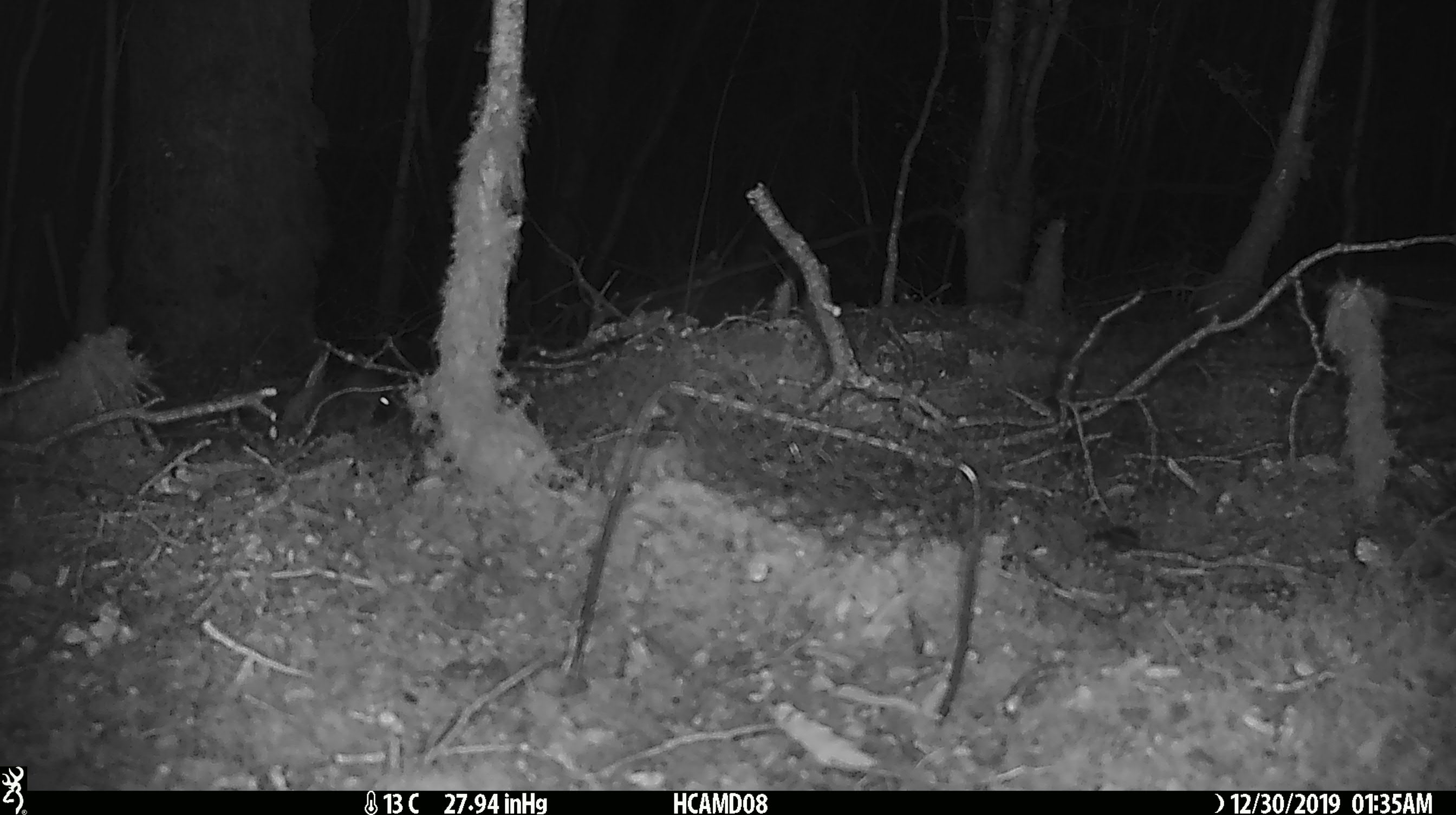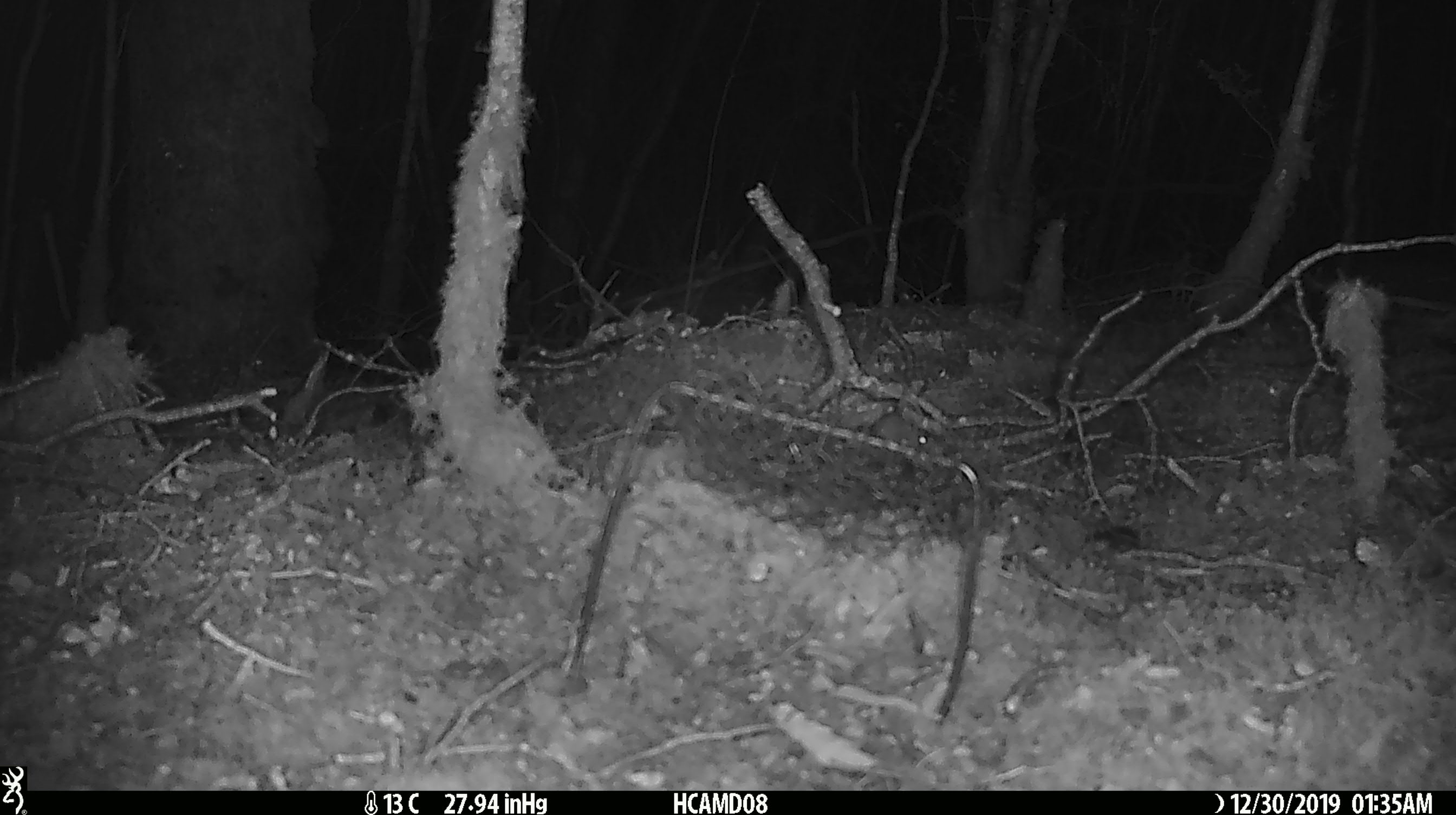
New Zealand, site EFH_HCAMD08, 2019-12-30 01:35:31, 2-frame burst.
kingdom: Animalia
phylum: Chordata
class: Mammalia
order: Rodentia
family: Muridae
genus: Mus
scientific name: Mus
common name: mouse